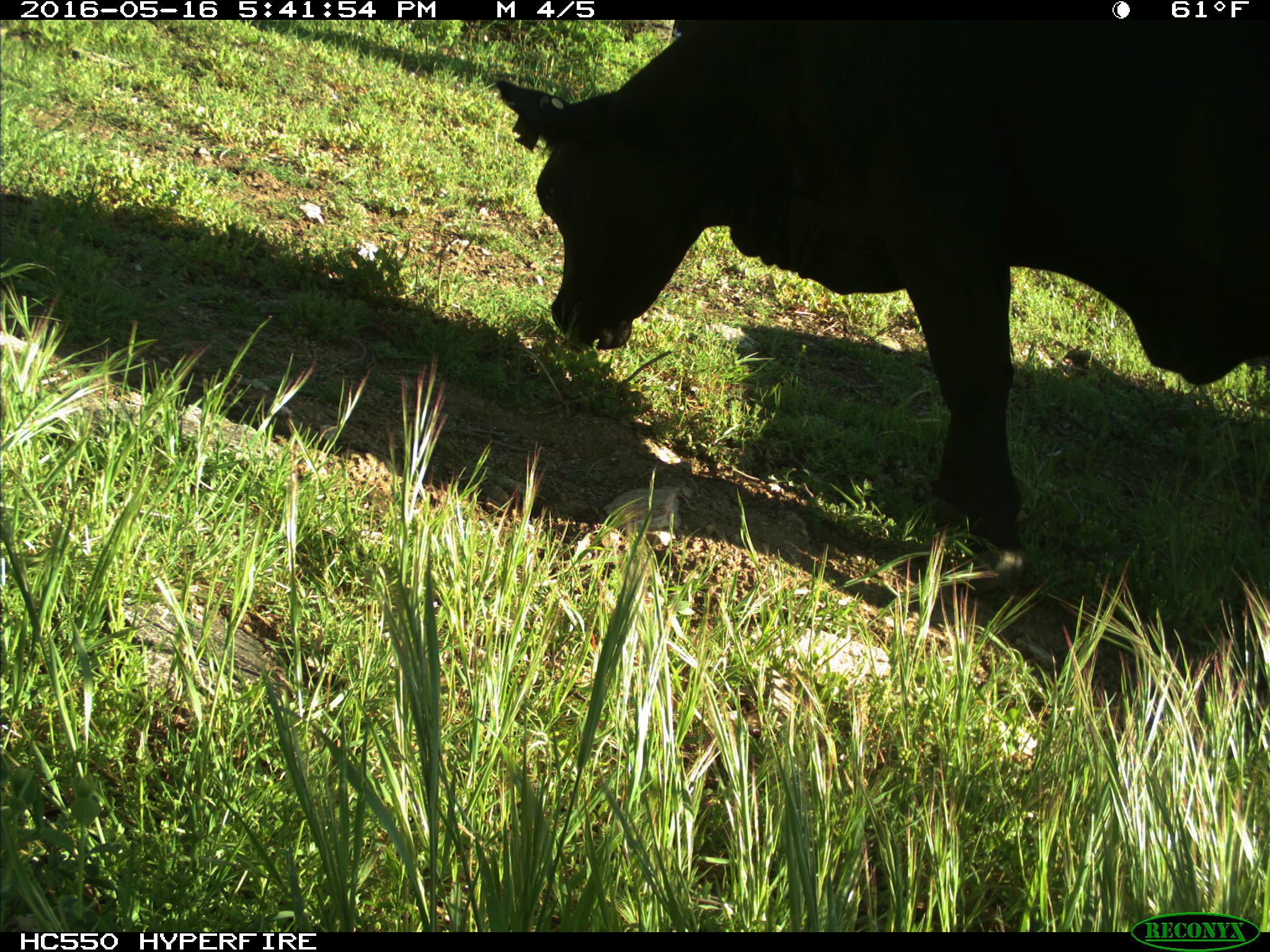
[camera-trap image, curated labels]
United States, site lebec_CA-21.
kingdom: Animalia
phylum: Chordata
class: Mammalia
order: Artiodactyla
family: Bovidae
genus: Bos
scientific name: Bos taurus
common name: domestic cow